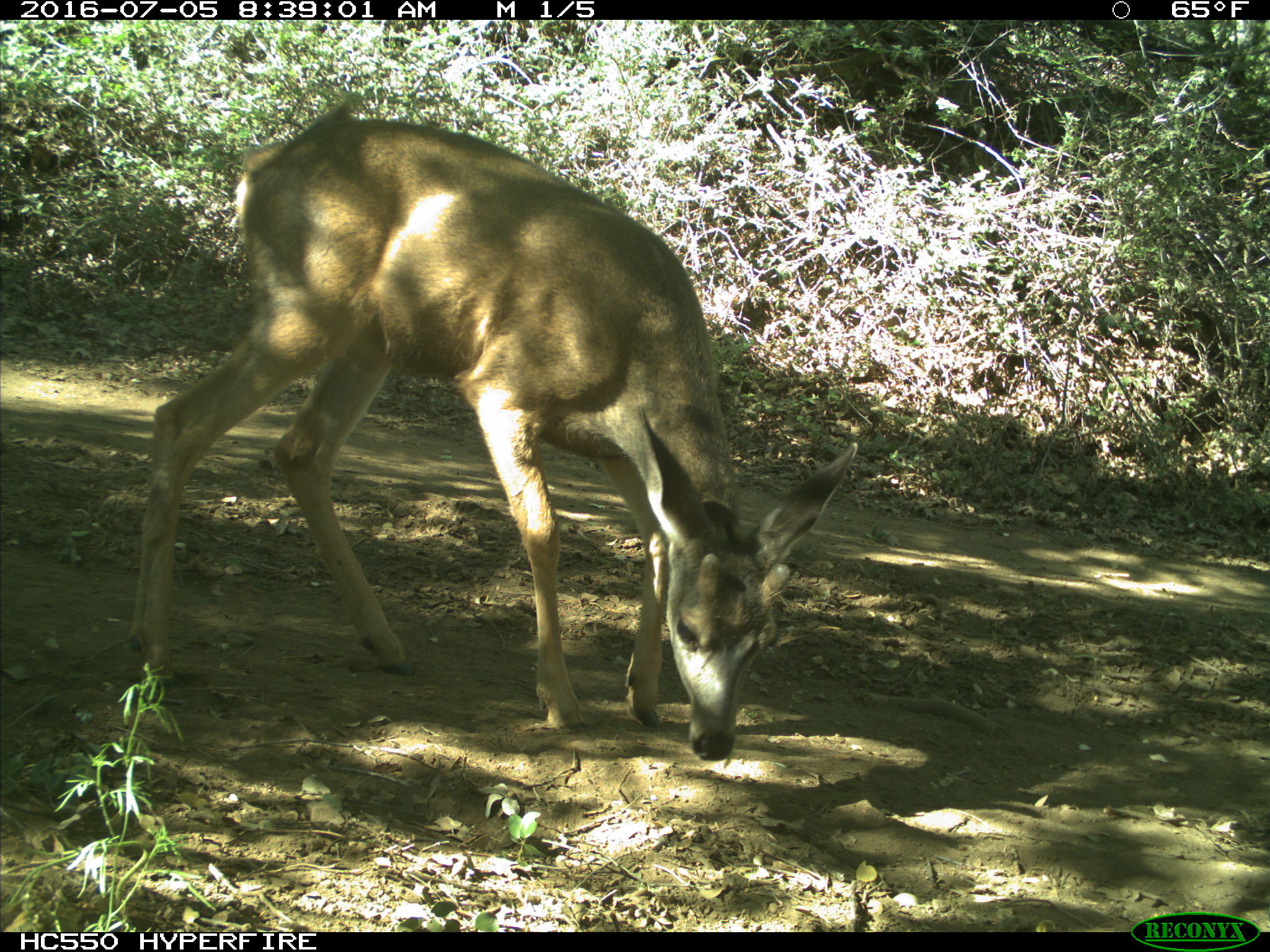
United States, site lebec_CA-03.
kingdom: Animalia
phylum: Chordata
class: Mammalia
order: Artiodactyla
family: Cervidae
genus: Odocoileus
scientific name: Odocoileus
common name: deer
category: unidentified deer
Unidentified deer (deer) (Odocoileus).